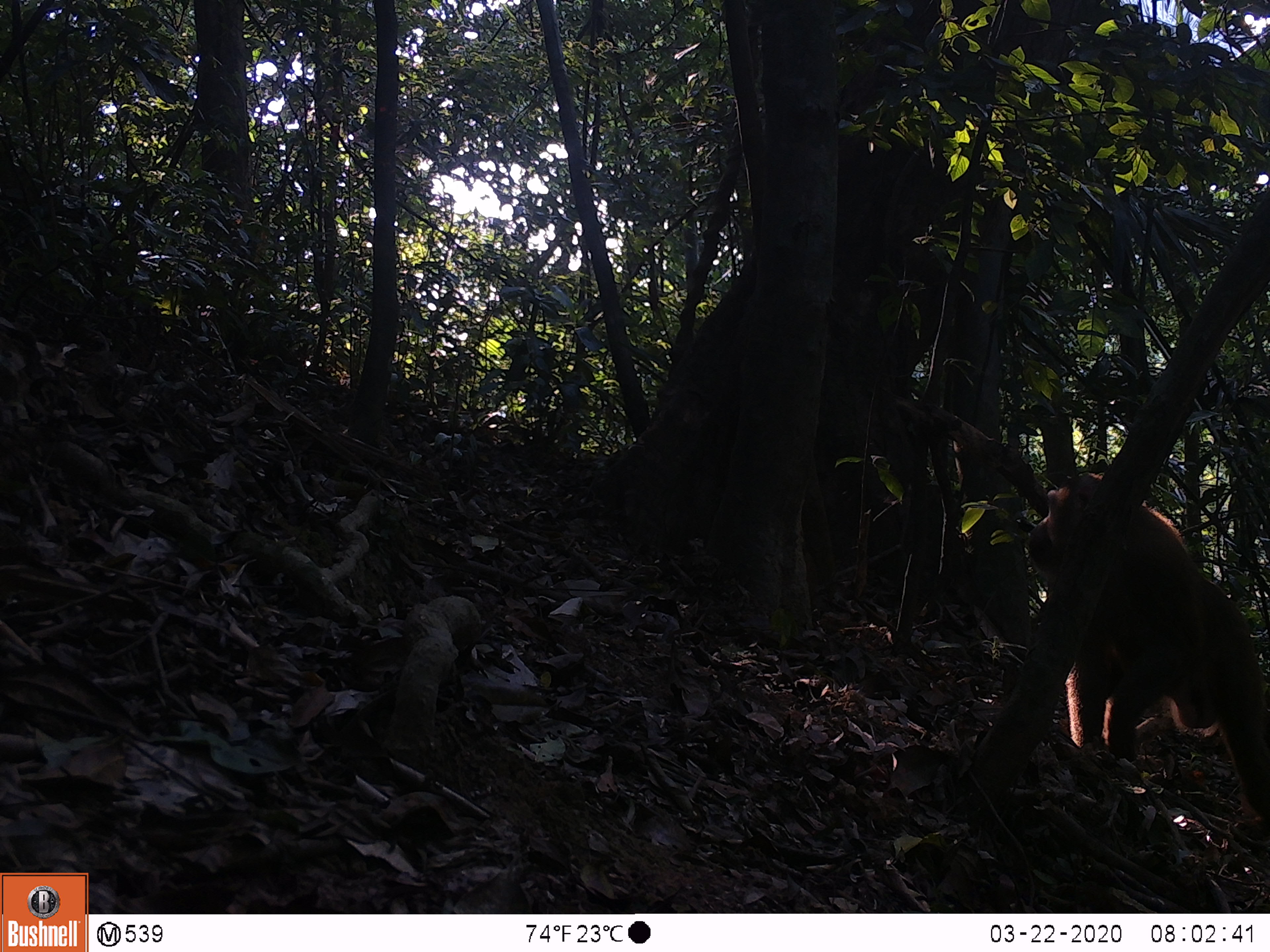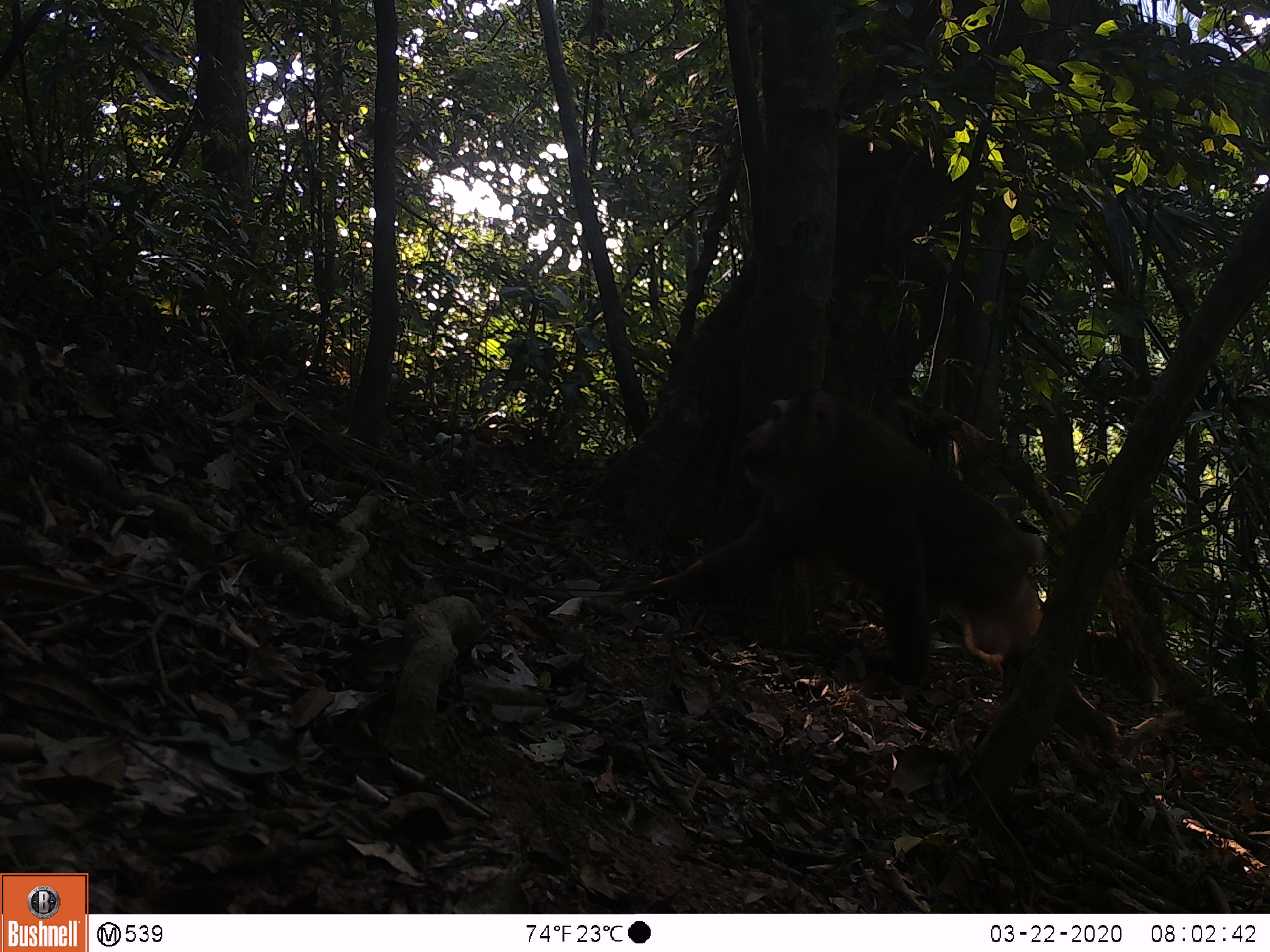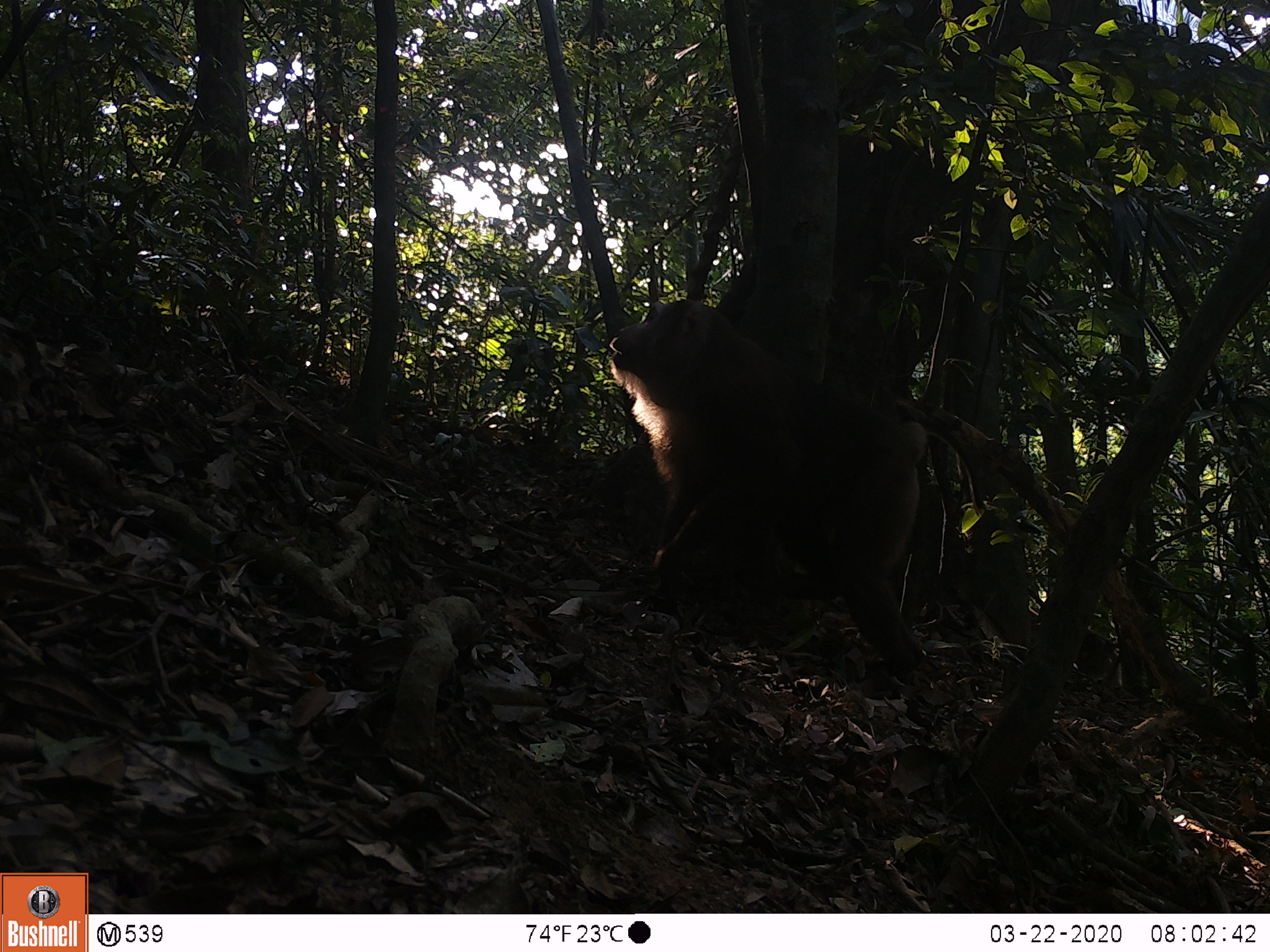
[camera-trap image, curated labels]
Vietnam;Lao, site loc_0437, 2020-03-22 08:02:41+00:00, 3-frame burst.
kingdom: Animalia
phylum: Chordata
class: Mammalia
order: Primates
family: Cercopithecidae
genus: Macaca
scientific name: Macaca nemestrina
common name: pig-tailed macaque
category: pig tailed macaque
Pig tailed macaque (pig-tailed macaque) (Macaca nemestrina). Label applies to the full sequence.